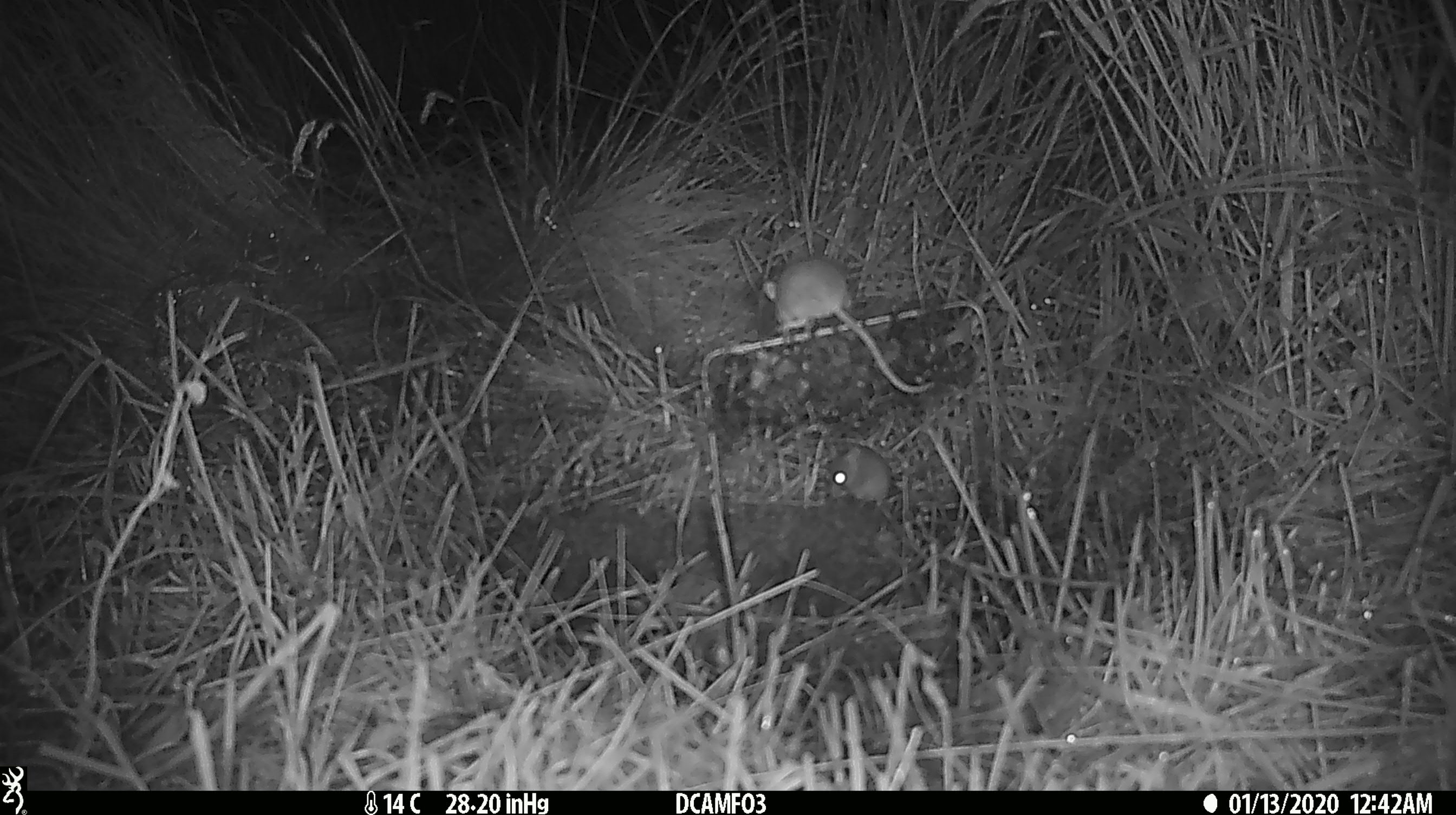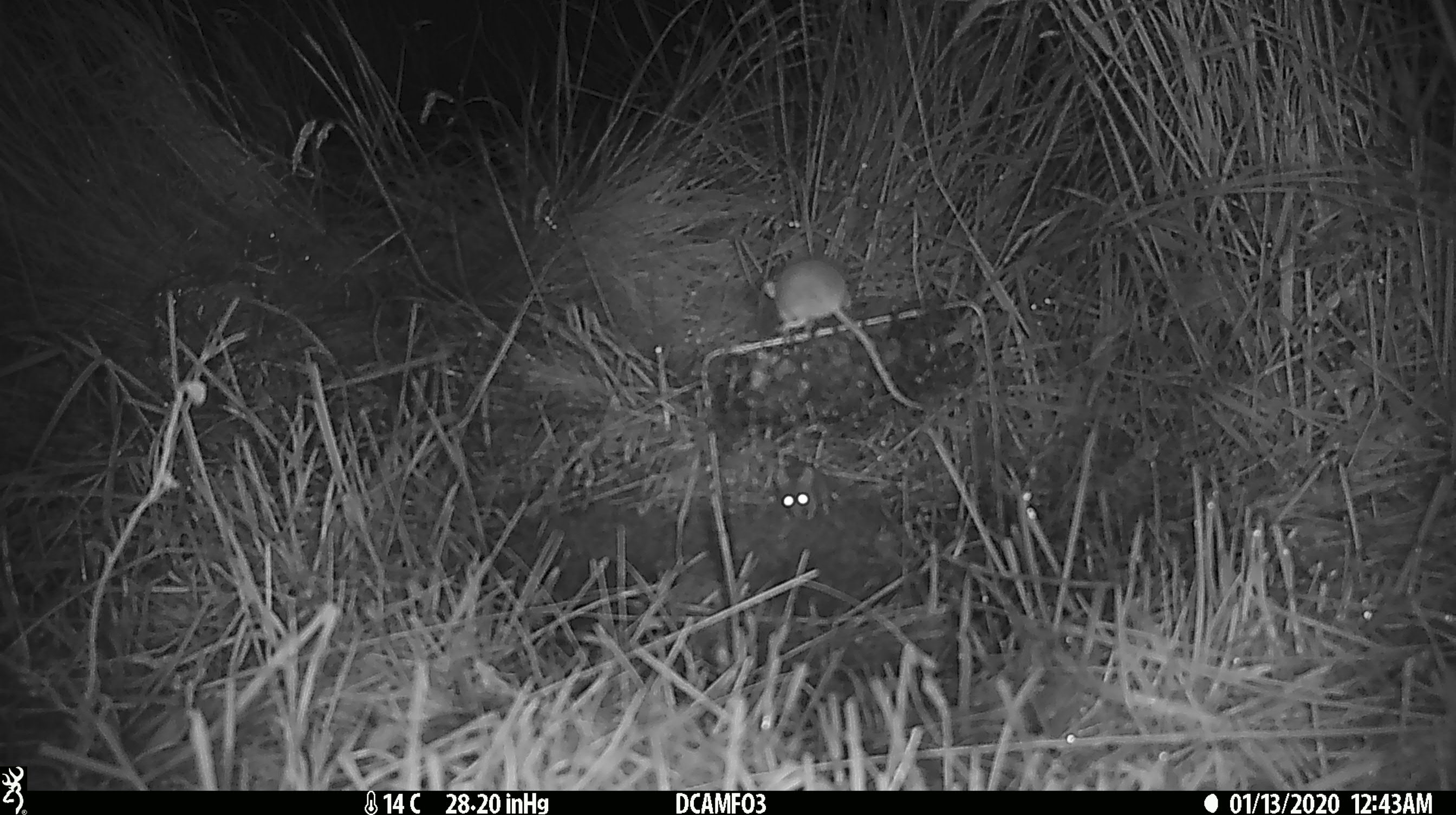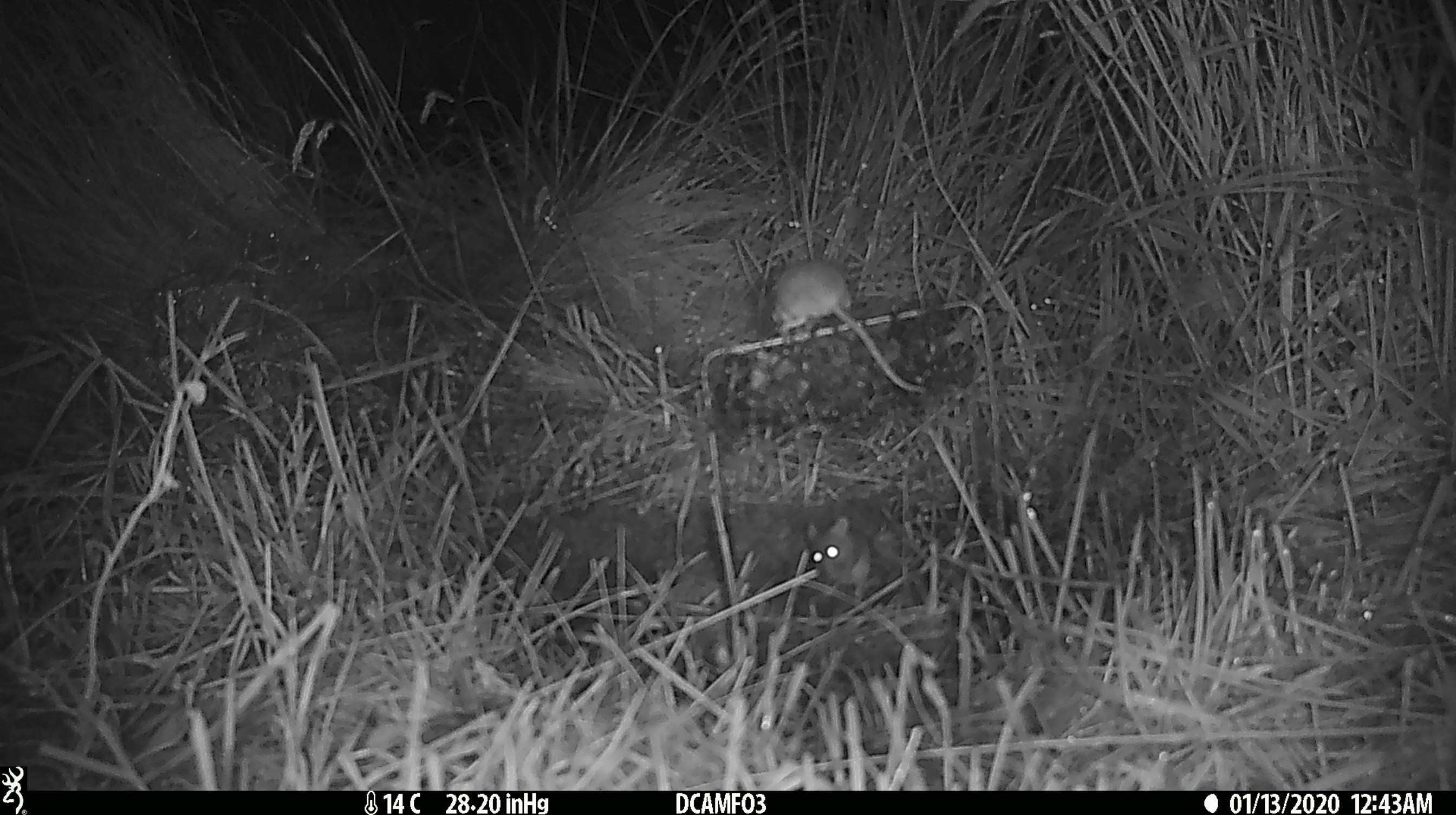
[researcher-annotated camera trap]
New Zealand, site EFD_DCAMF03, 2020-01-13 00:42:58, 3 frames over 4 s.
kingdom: Animalia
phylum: Chordata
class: Mammalia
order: Rodentia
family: Muridae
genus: Mus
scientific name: Mus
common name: mouse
Mouse (Mus).